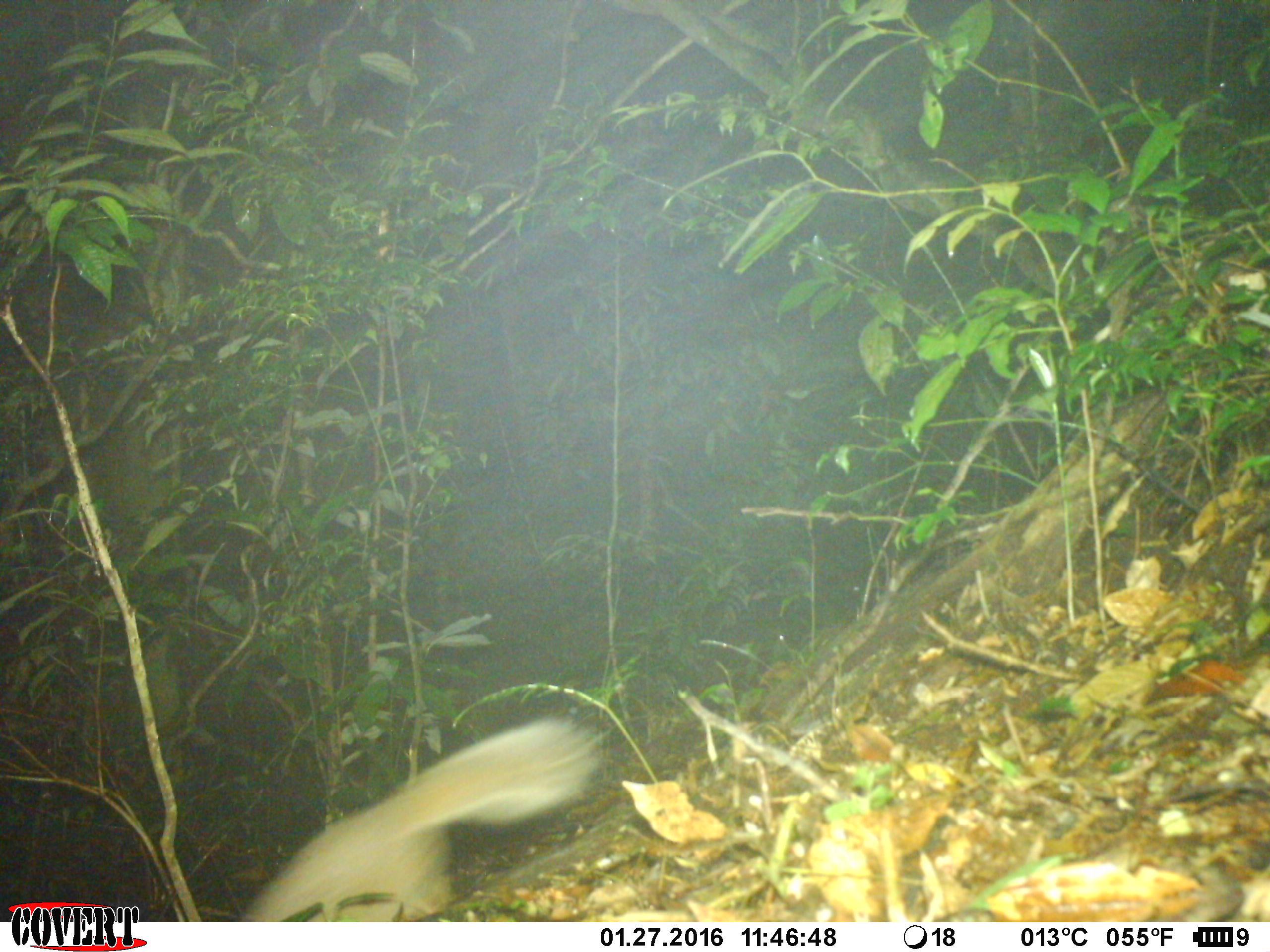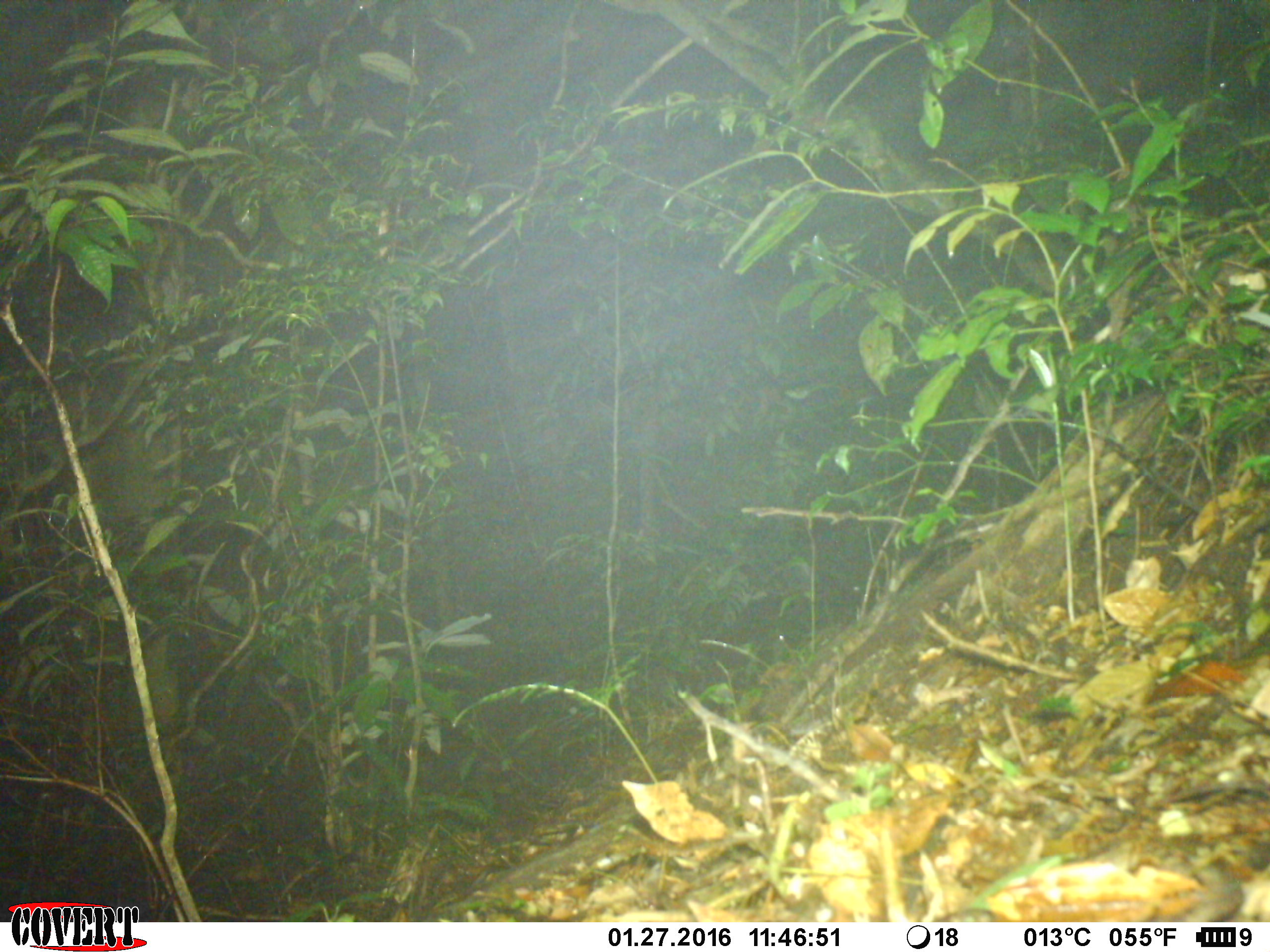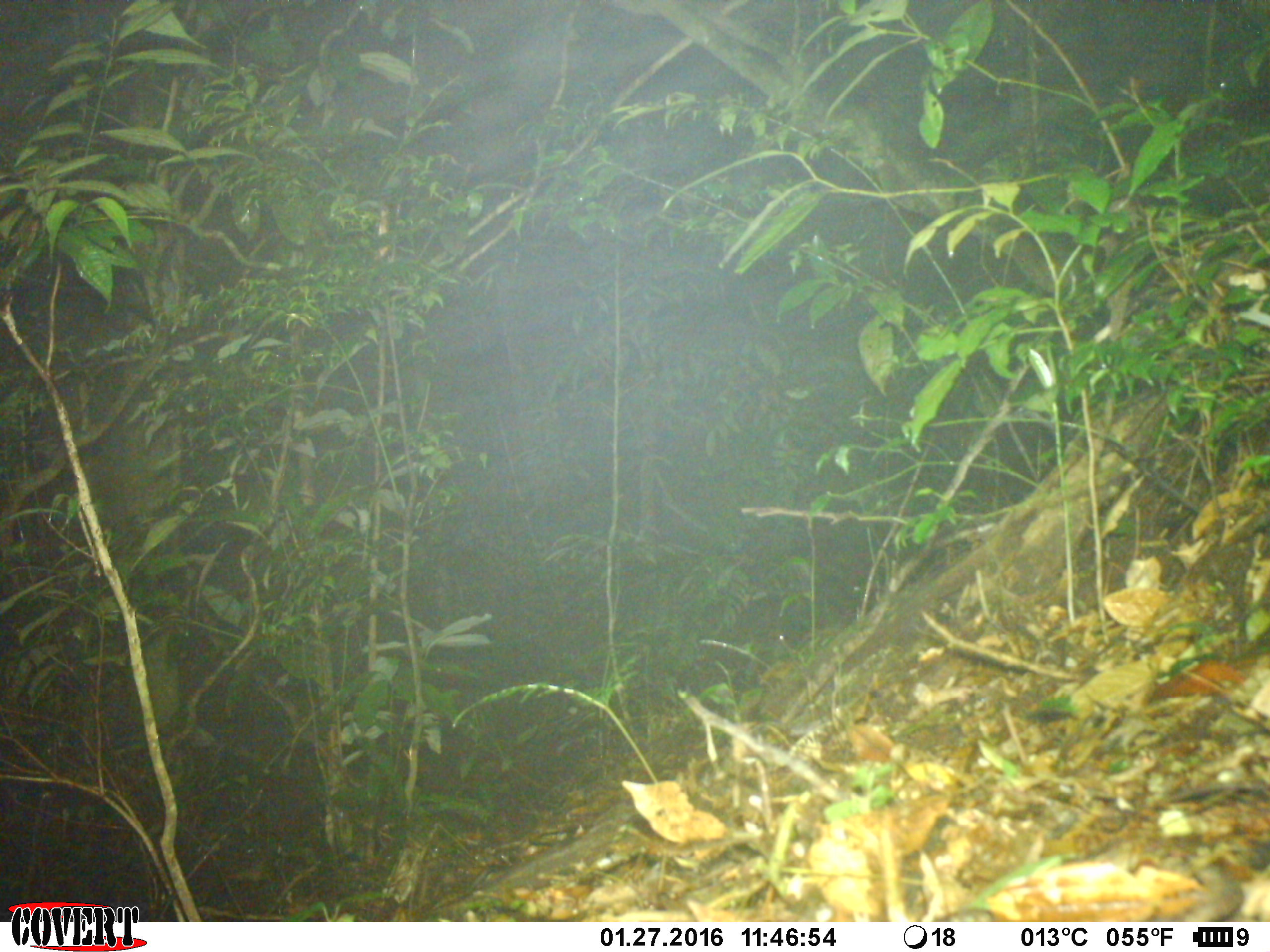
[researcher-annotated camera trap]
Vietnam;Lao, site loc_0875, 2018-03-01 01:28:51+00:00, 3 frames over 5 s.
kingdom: Animalia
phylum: Chordata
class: Mammalia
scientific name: Mammalia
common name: mammal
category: unidentified mammal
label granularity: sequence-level